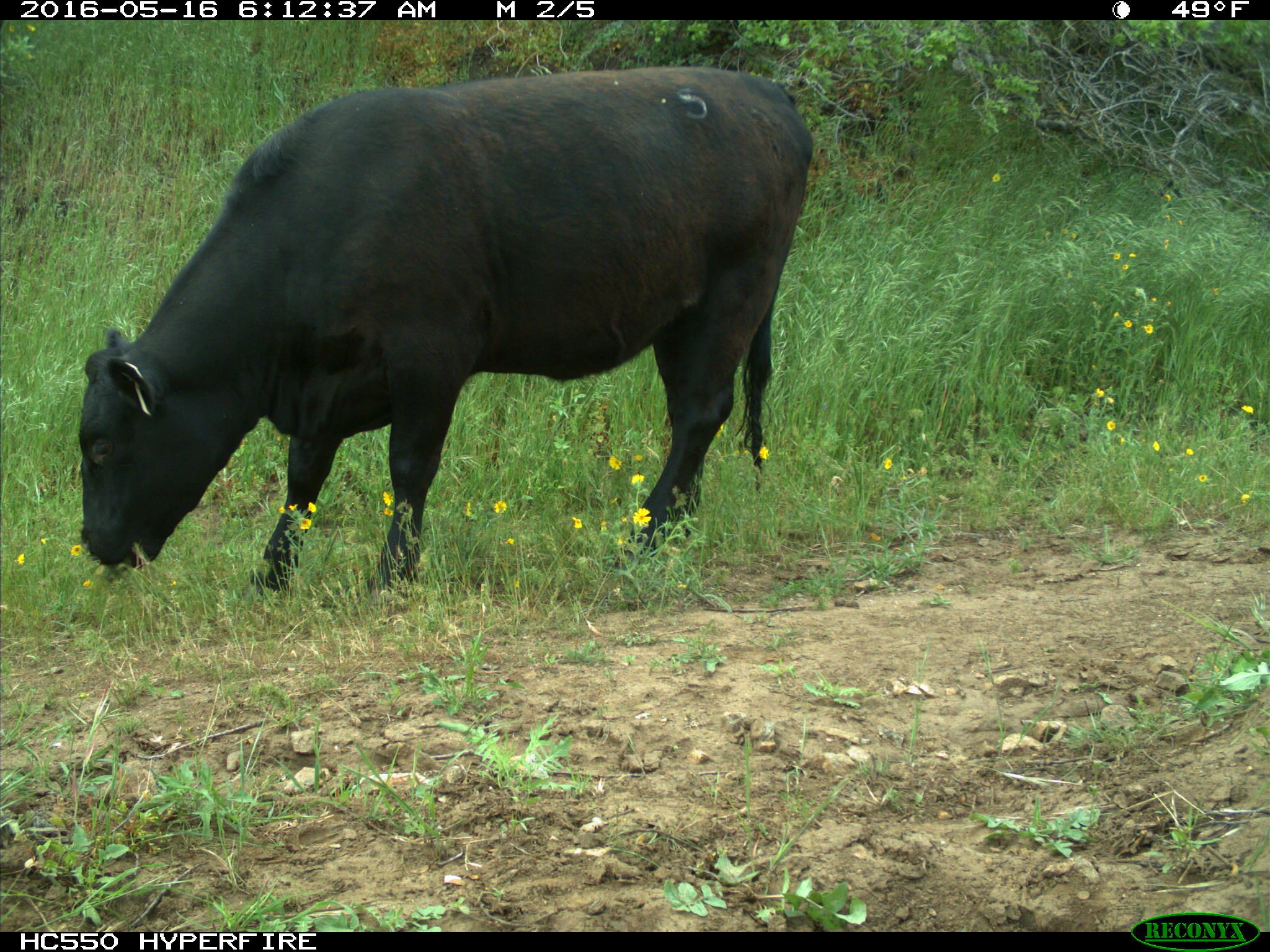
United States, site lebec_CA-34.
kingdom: Animalia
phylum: Chordata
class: Mammalia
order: Artiodactyla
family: Bovidae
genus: Bos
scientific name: Bos taurus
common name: domestic cow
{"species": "Bos taurus (domestic cow)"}